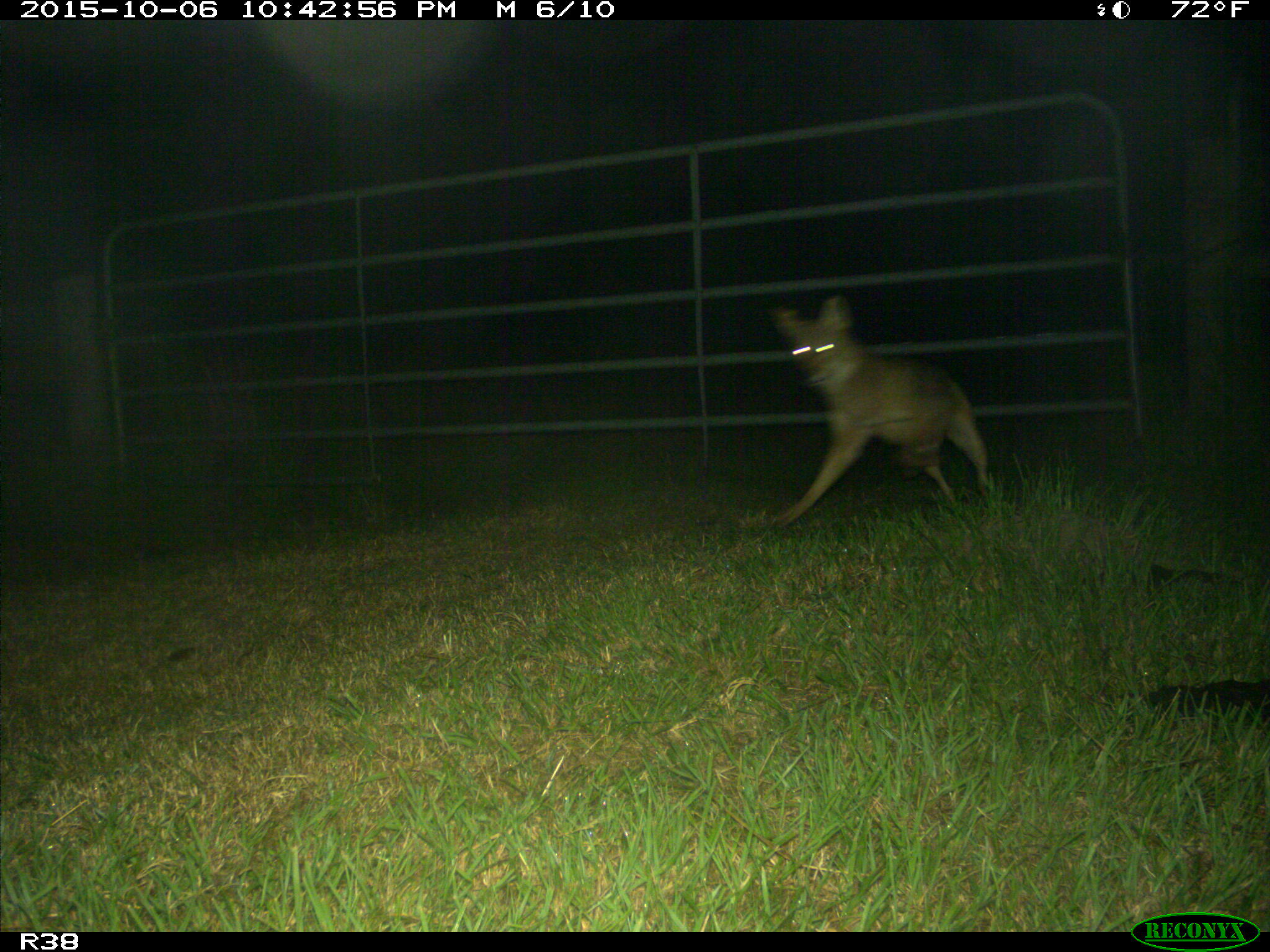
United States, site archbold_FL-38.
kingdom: Animalia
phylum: Chordata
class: Mammalia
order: Carnivora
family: Canidae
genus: Canis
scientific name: Canis latrans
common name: coyote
Canis latrans (coyote).